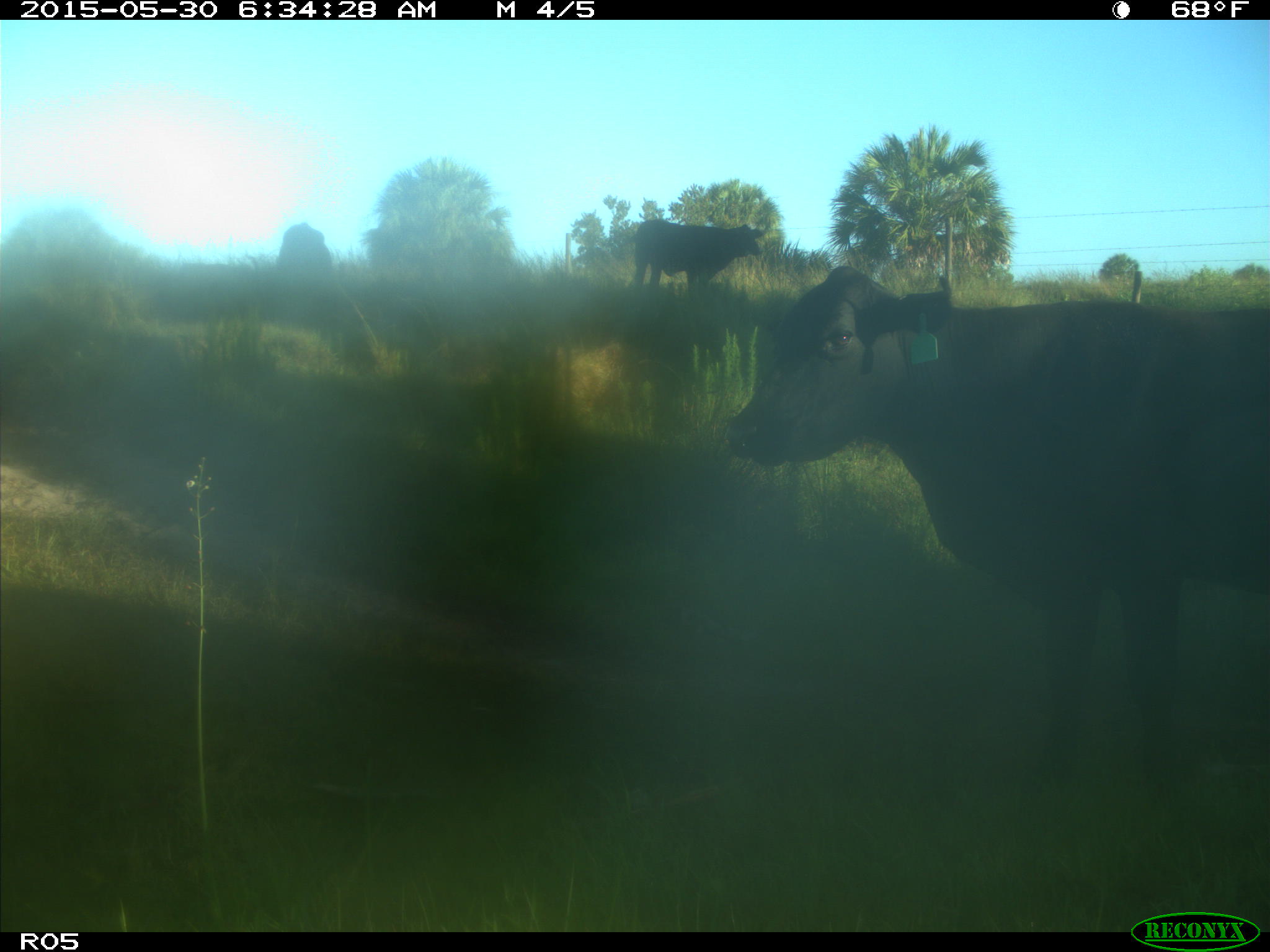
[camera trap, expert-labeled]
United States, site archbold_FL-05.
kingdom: Animalia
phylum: Chordata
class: Mammalia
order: Artiodactyla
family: Bovidae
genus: Bos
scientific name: Bos taurus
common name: domestic cow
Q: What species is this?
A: Bos taurus (domestic cow).